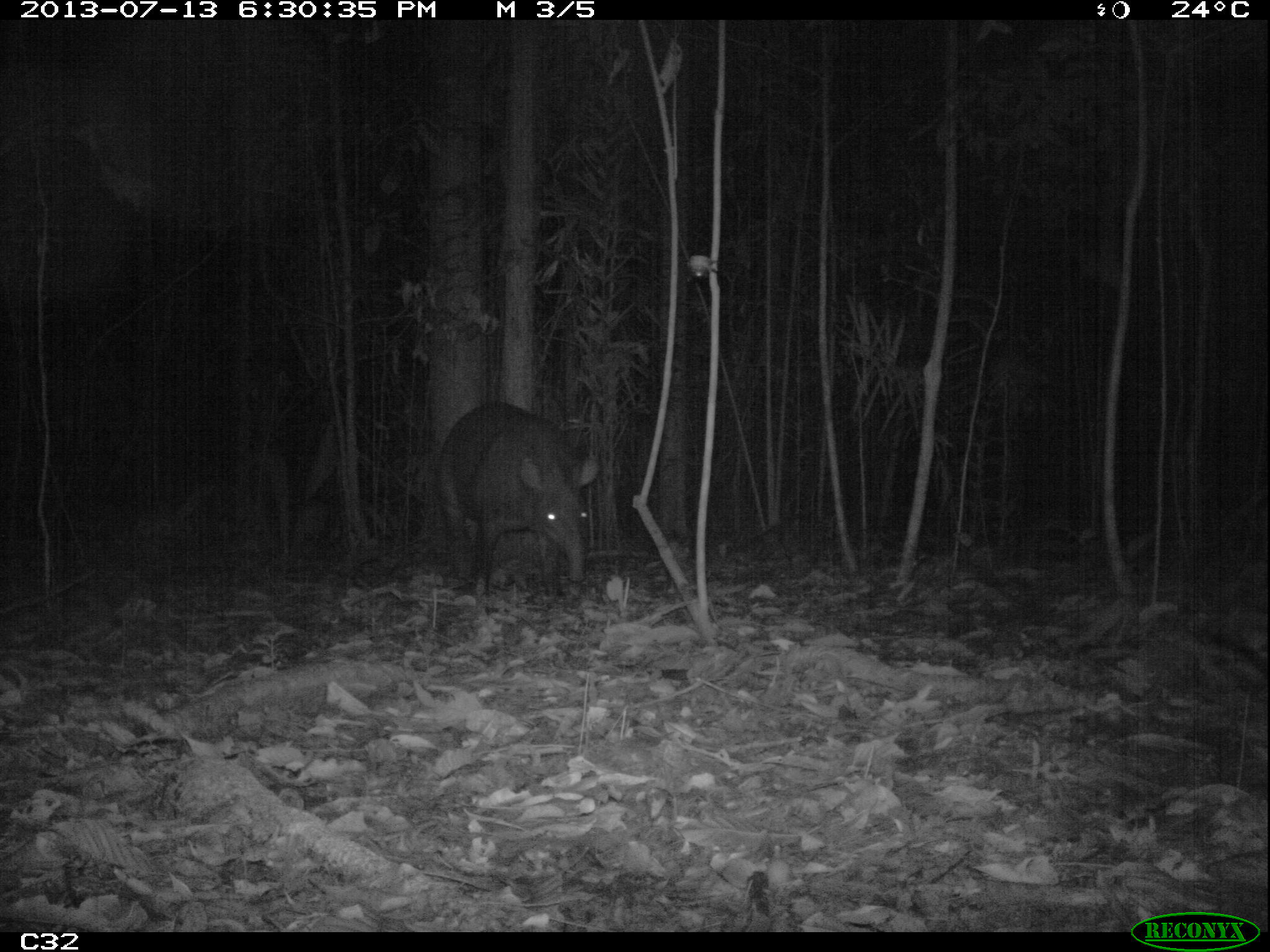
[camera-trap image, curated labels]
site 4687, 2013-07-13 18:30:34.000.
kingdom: Animalia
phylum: Chordata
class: Mammalia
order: Perissodactyla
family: Tapiridae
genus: Tapirus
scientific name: Tapirus terrestris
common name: south american tapir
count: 1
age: adult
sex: female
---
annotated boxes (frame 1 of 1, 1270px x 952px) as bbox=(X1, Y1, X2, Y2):
tapirus terrestris: bbox=(435, 400, 597, 604)